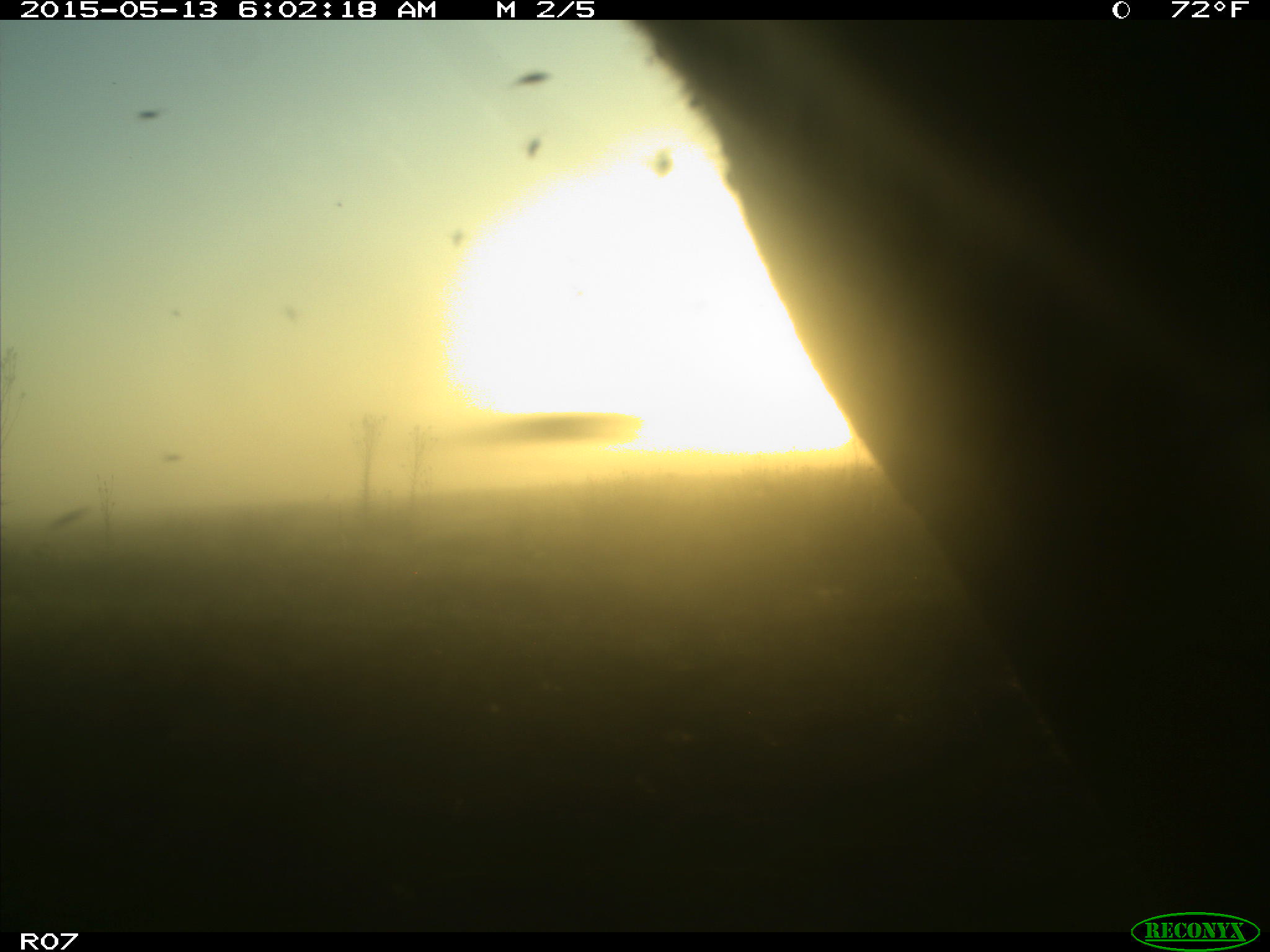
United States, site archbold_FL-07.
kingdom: Animalia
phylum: Chordata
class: Mammalia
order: Artiodactyla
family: Bovidae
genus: Bos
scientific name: Bos taurus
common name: domestic cow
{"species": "Bos taurus (domestic cow)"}